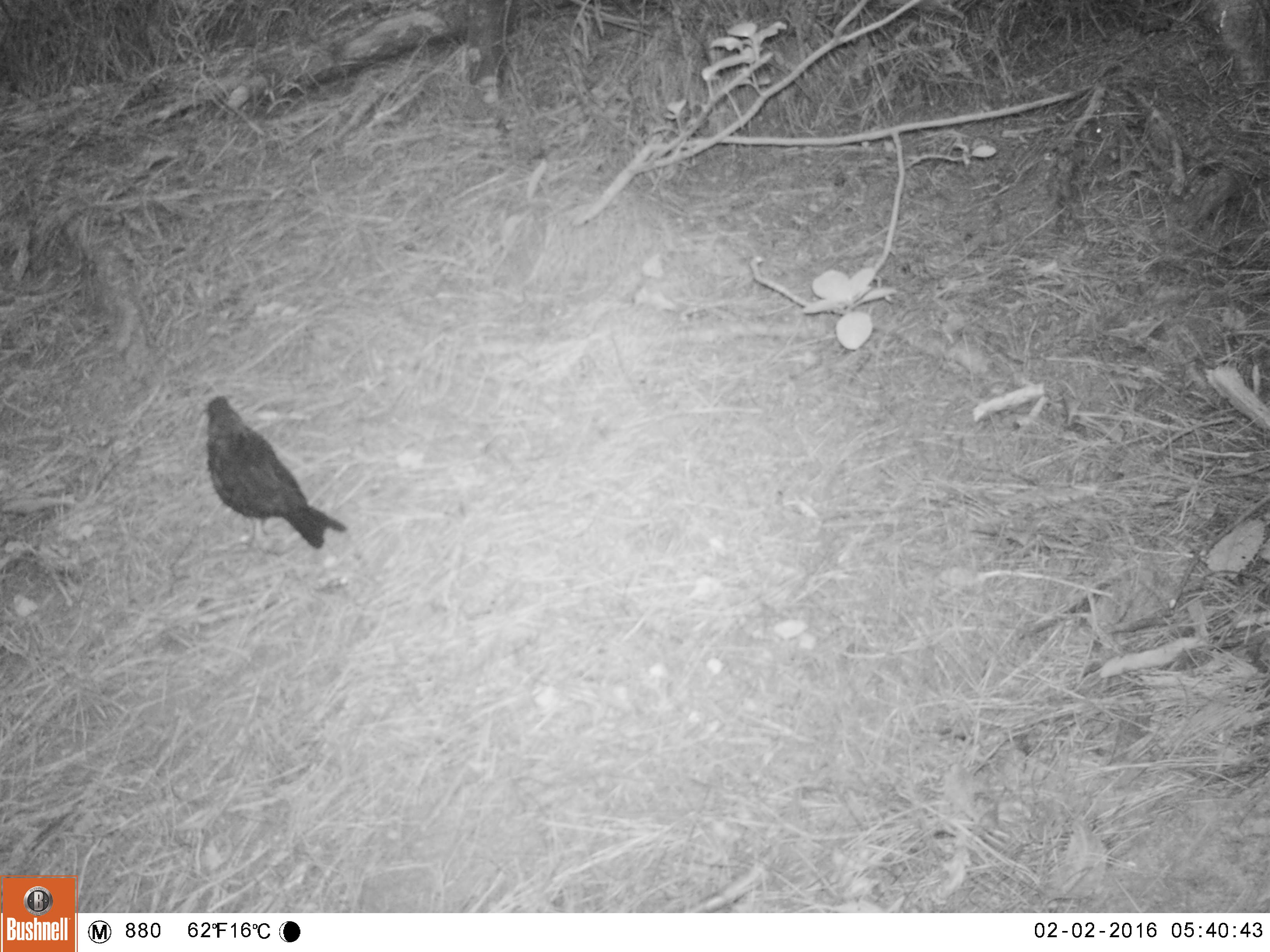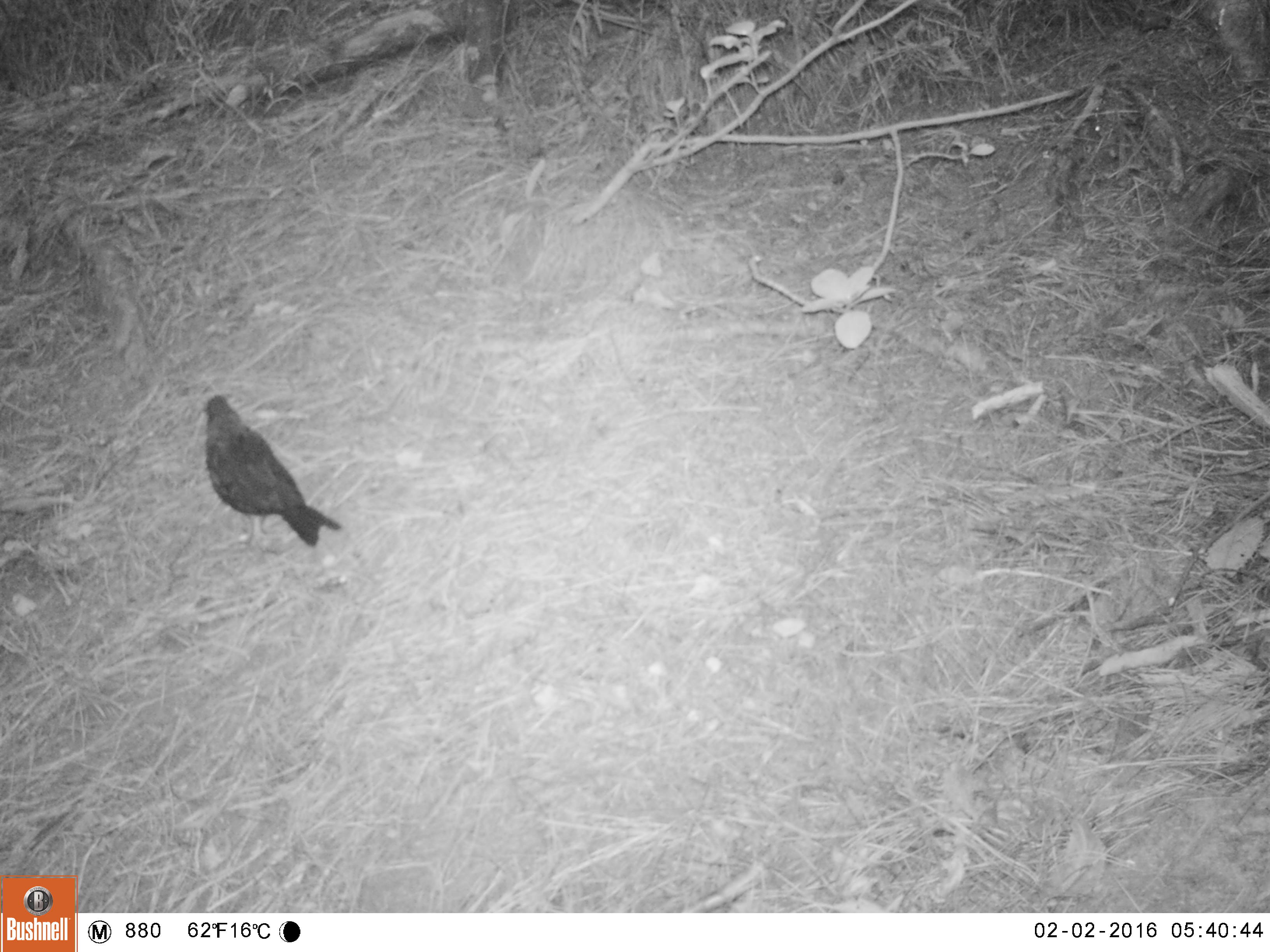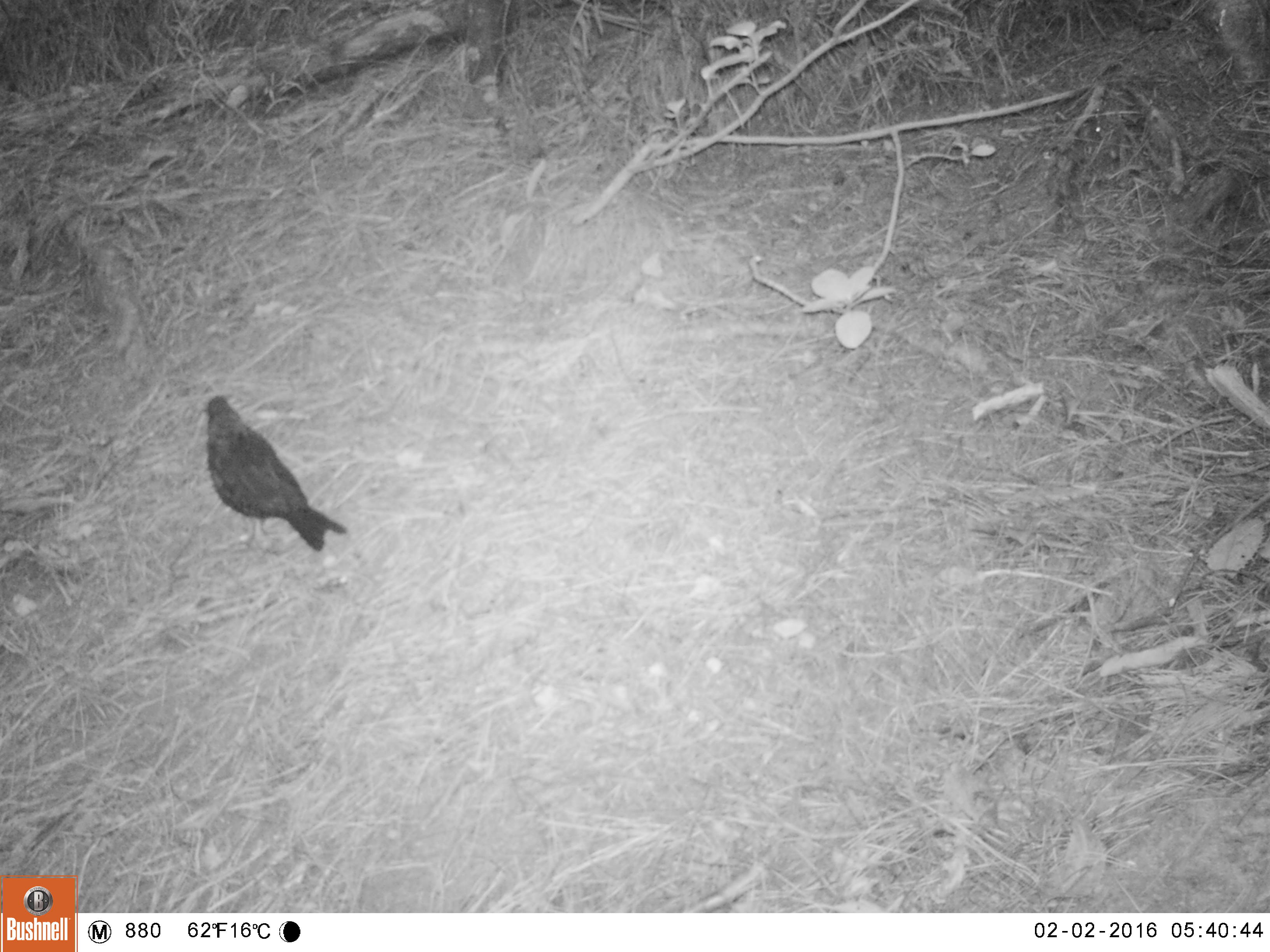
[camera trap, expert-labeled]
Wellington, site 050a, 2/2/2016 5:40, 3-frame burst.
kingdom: Animalia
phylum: Chordata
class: Aves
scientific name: Aves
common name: bird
Bird (Aves).